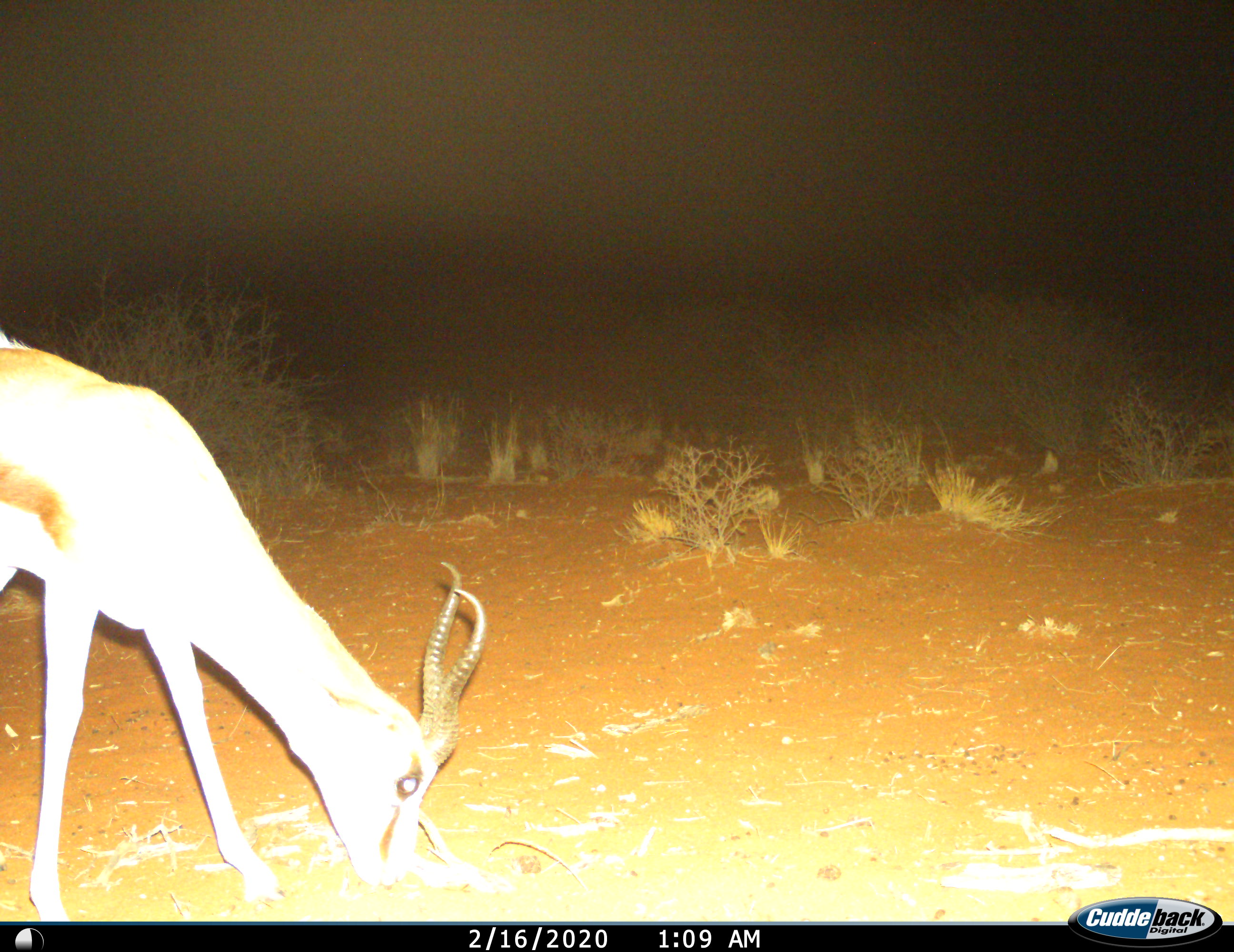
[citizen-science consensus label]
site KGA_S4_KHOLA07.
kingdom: Animalia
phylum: Chordata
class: Mammalia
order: Artiodactyla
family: Bovidae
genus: Antidorcas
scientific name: Antidorcas marsupialis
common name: springbok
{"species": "springbok (Antidorcas marsupialis)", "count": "1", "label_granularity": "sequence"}